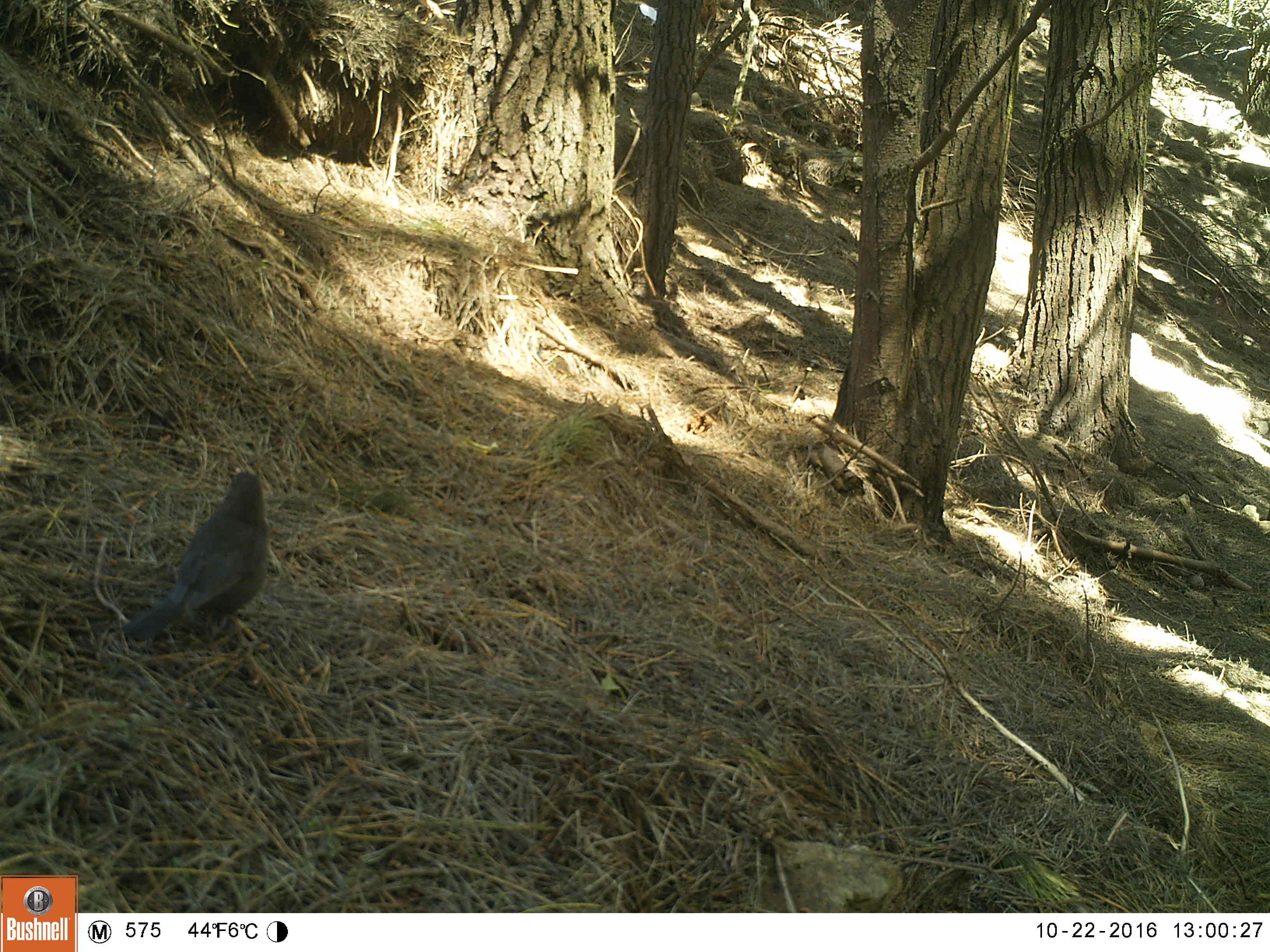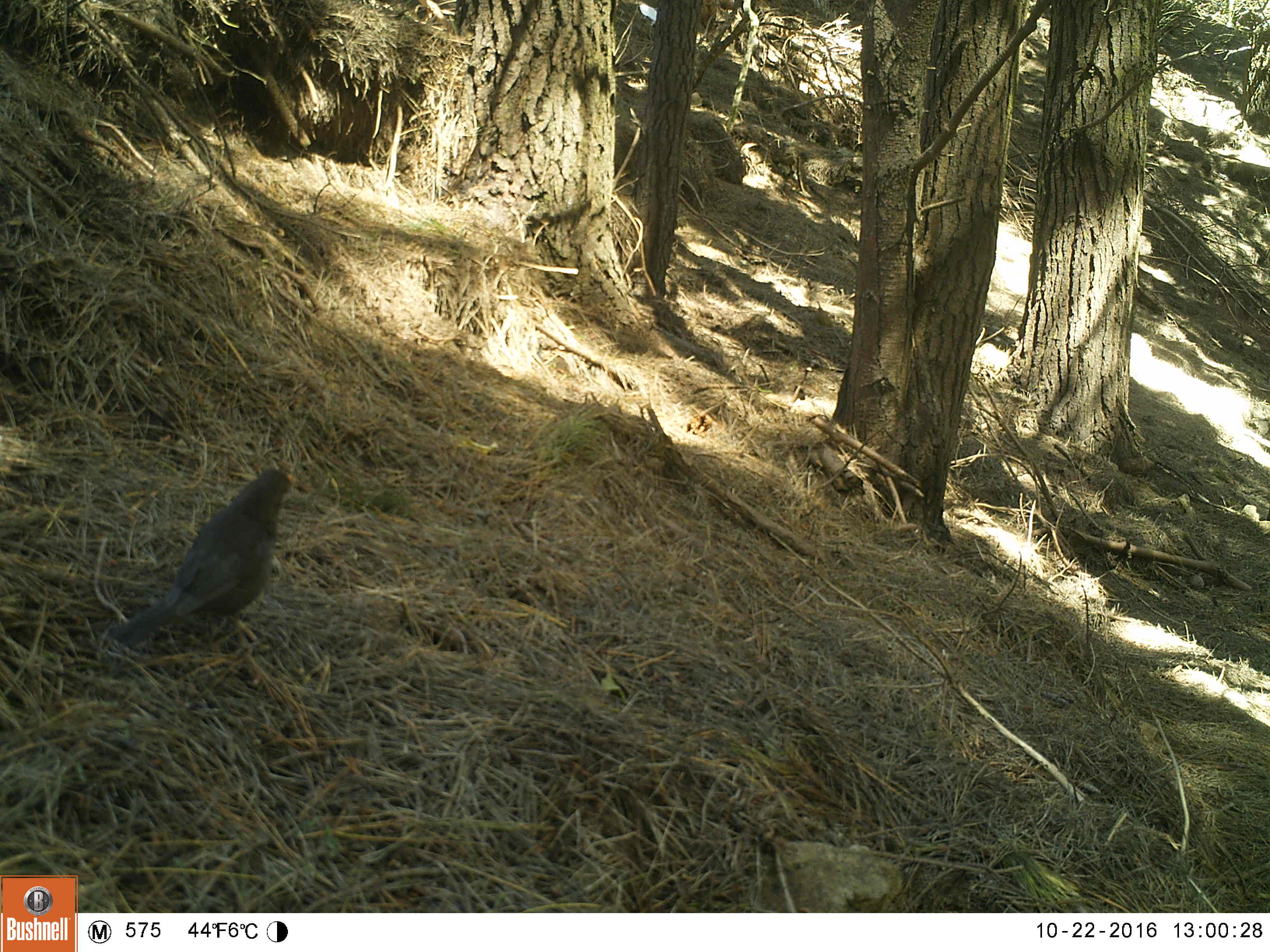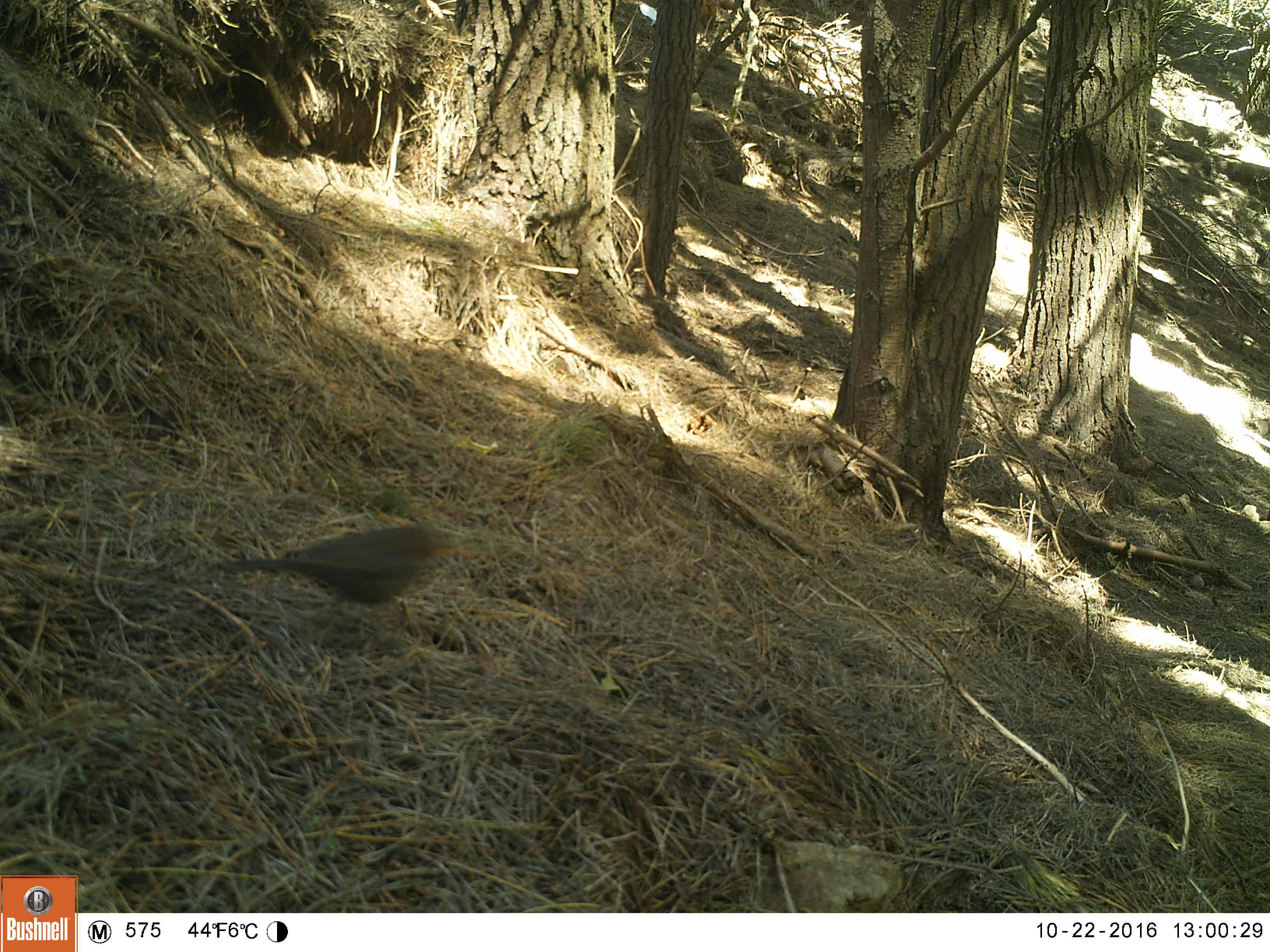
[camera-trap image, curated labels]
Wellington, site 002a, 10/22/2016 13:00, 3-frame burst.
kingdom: Animalia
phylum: Chordata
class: Aves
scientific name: Aves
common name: bird